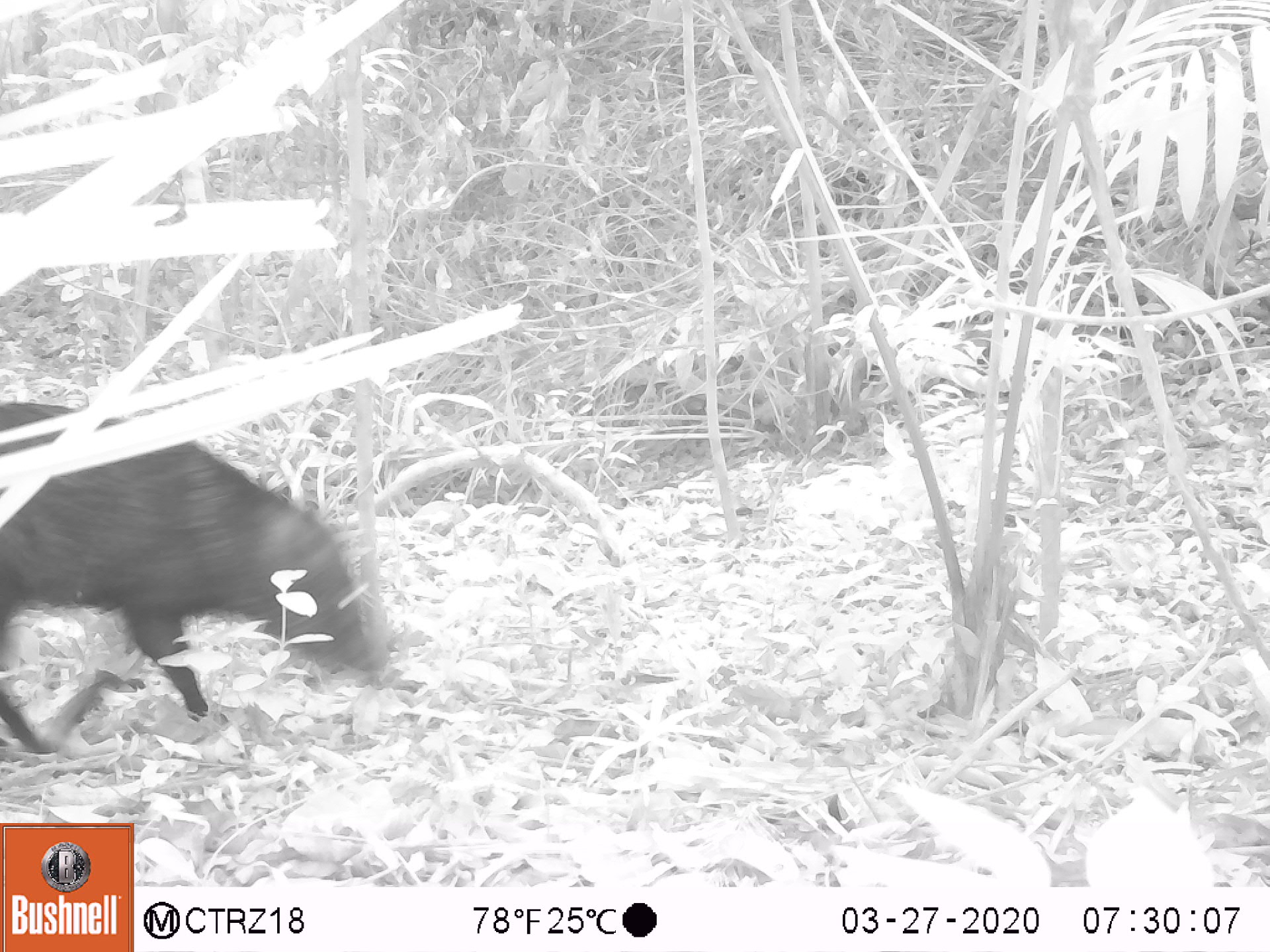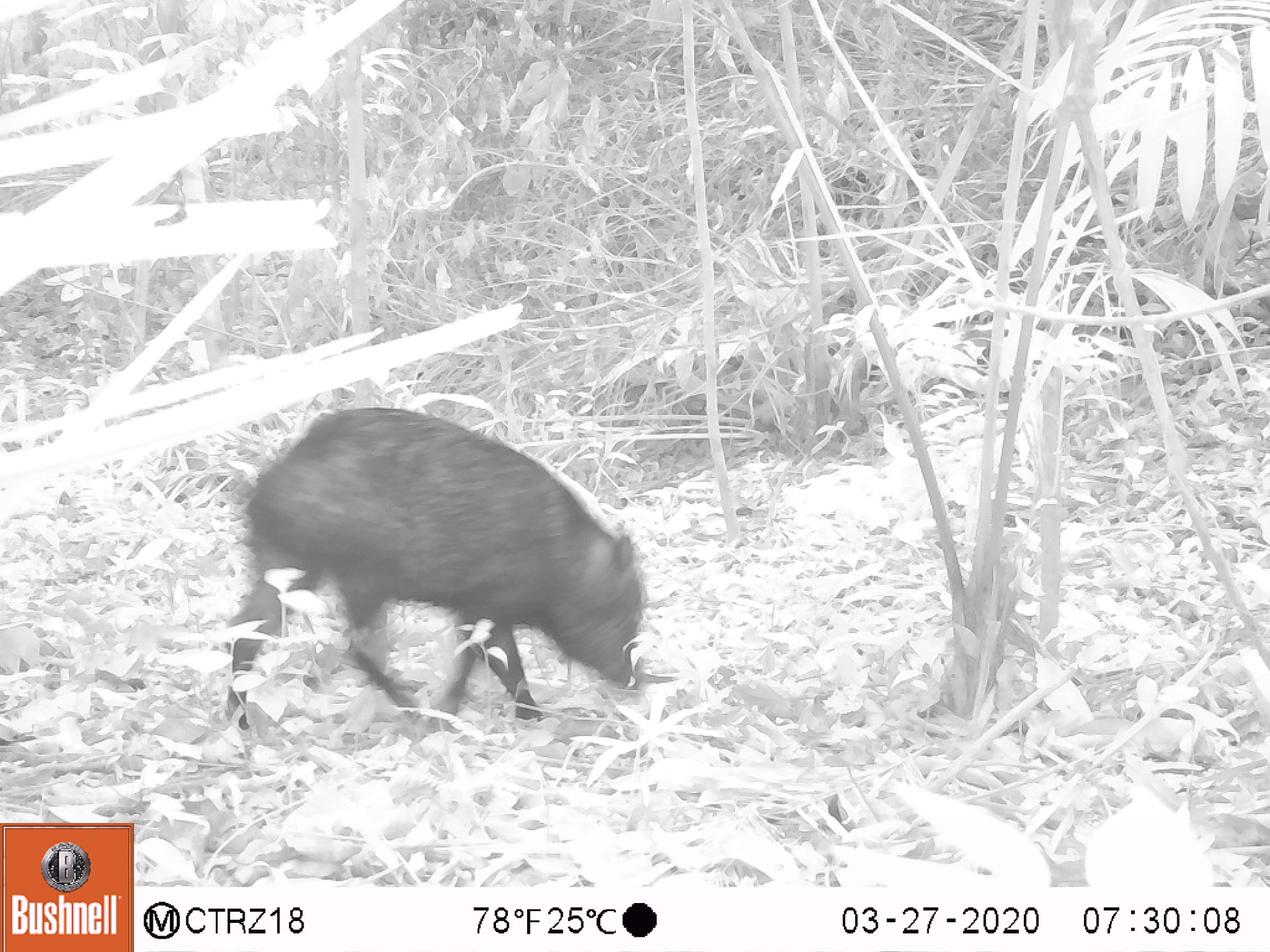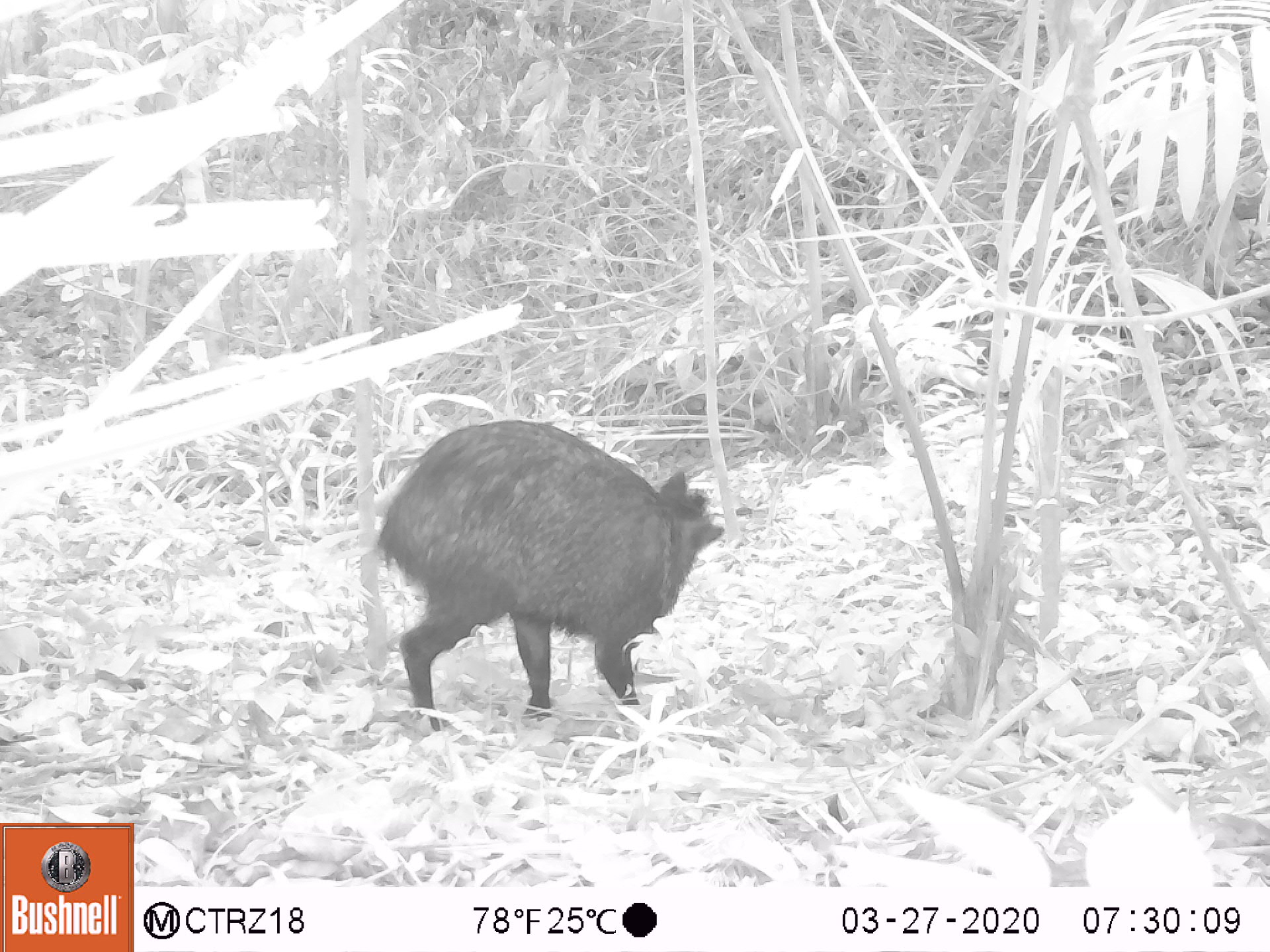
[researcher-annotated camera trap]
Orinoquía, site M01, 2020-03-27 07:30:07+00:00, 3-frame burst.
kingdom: Animalia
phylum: Chordata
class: Mammalia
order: Artiodactyla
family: Tayassuidae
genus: Pecari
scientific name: Pecari tajacu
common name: collared peccary